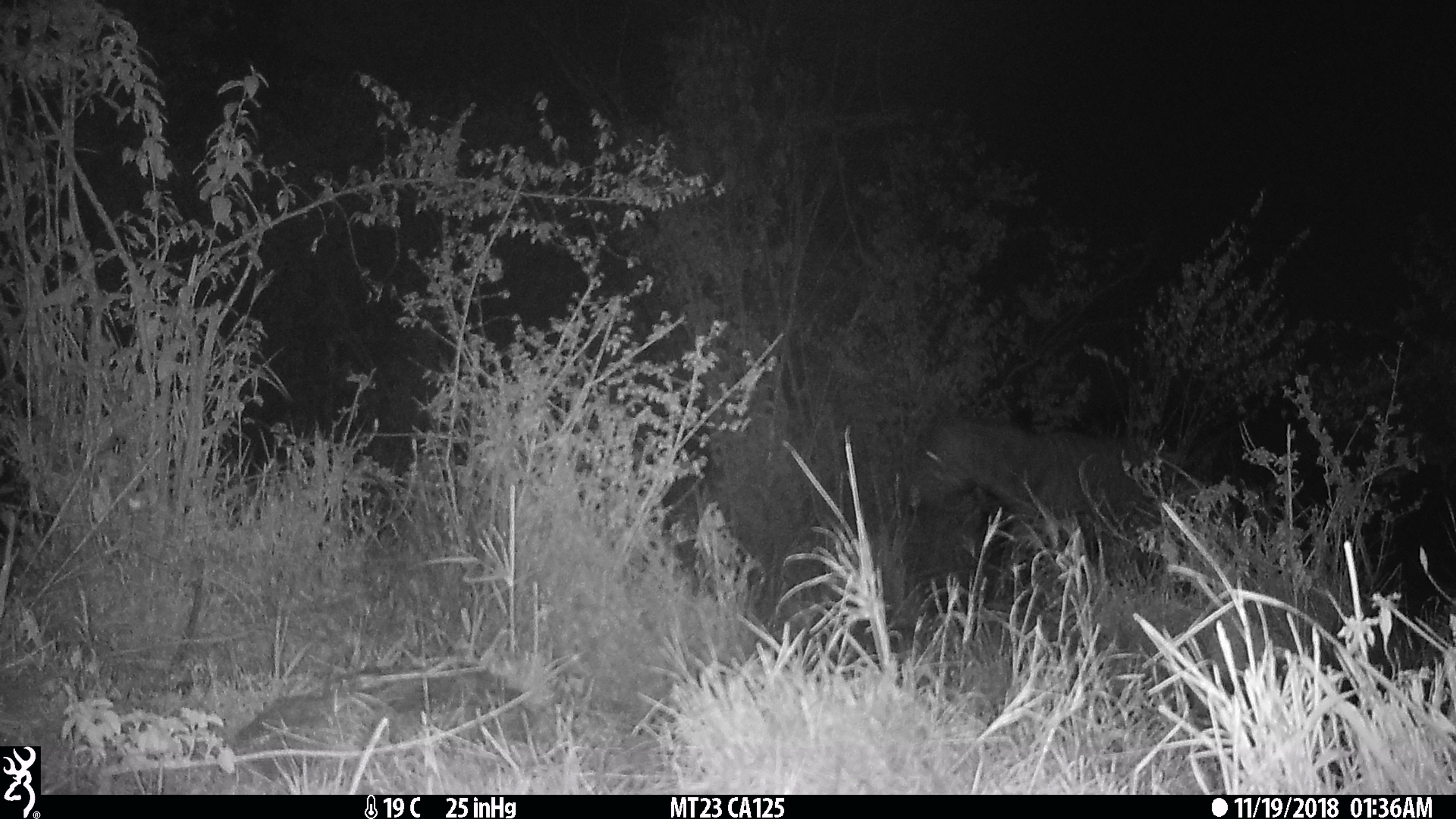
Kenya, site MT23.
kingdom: Animalia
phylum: Chordata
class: Mammalia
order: Perissodactyla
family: Equidae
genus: Equus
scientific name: Equus quagga burchellii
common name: burchell's zebra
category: zebra